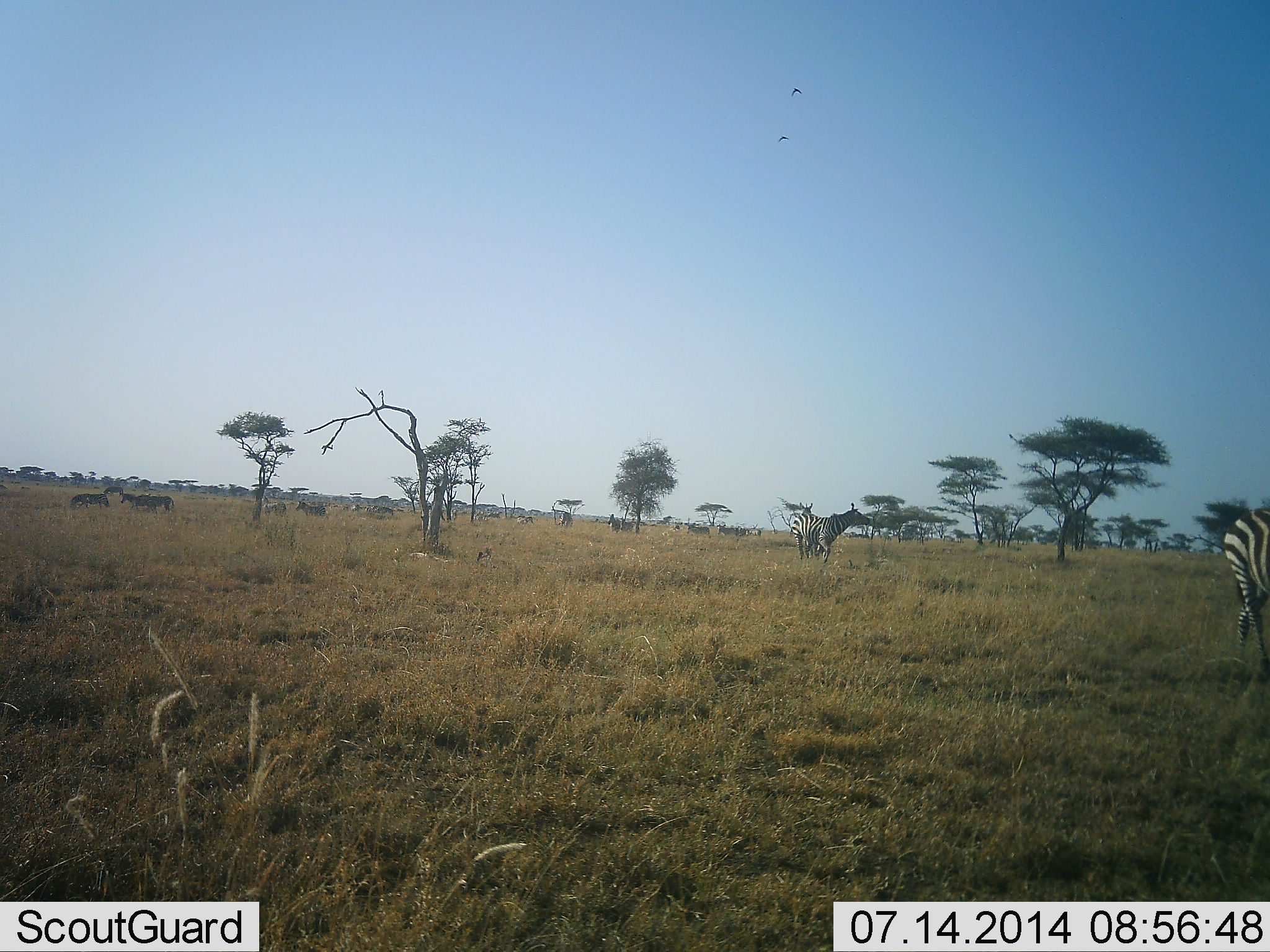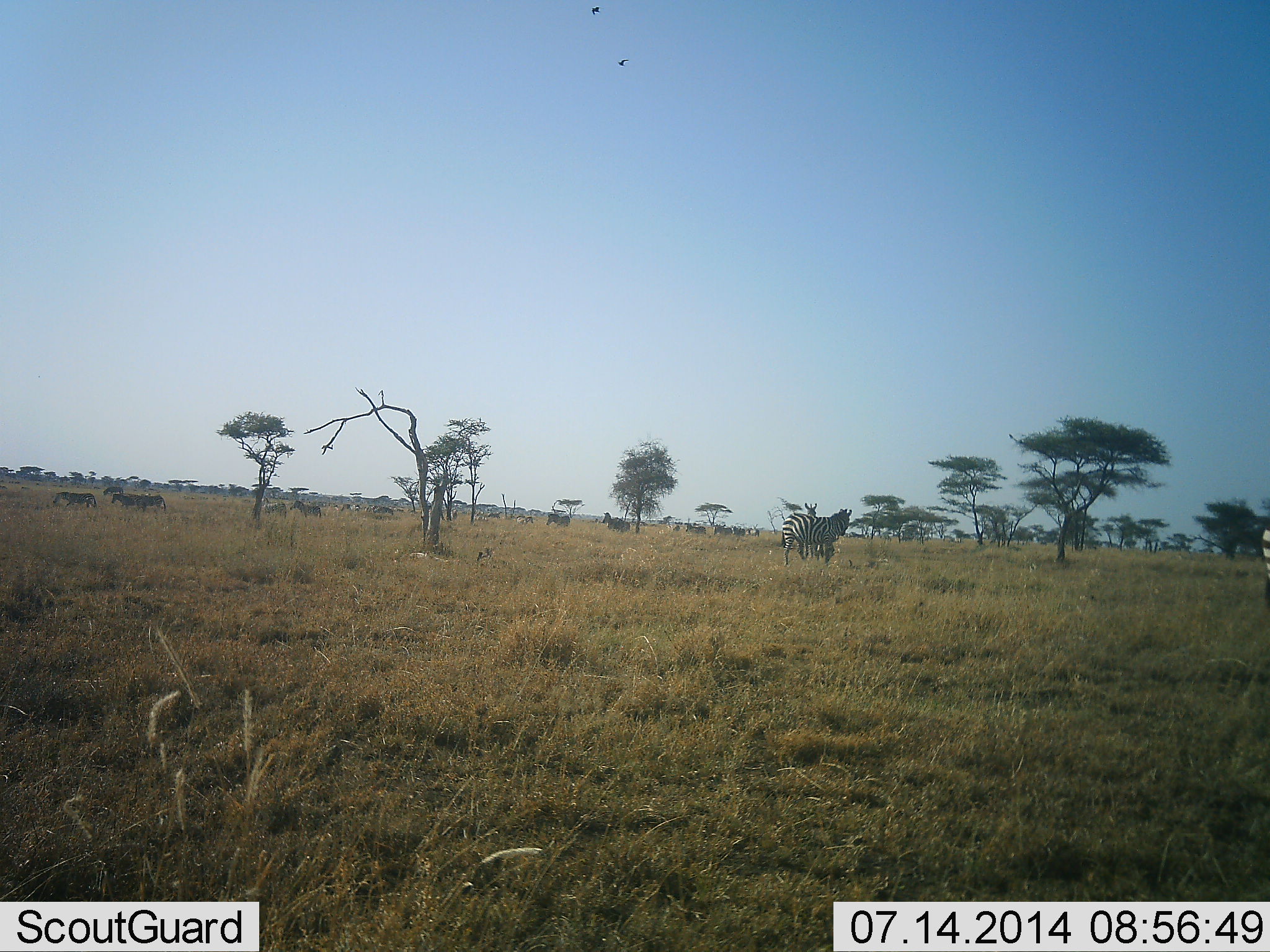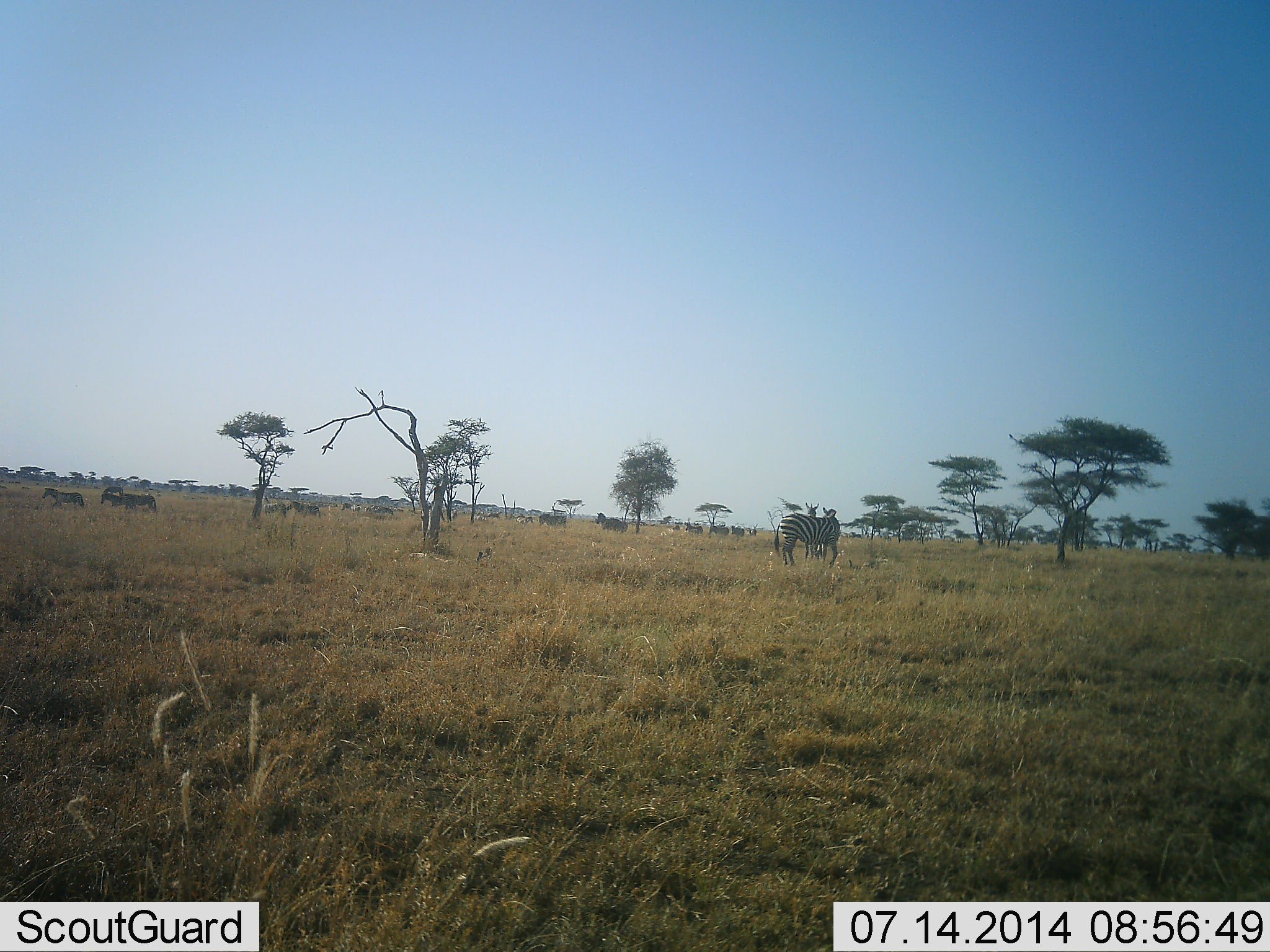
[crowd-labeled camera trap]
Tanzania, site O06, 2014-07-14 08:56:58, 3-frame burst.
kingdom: Animalia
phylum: Chordata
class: Mammalia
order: Perissodactyla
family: Equidae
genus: Equus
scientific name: Equus quagga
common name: plains zebra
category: zebra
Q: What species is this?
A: Zebra (plains zebra) (Equus quagga).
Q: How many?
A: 11-50.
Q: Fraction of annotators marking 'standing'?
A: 38%.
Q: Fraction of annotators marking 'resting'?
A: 0%.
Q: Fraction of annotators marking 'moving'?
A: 92%.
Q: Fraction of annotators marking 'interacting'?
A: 8%.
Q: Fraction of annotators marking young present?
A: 0%.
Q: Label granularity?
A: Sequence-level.